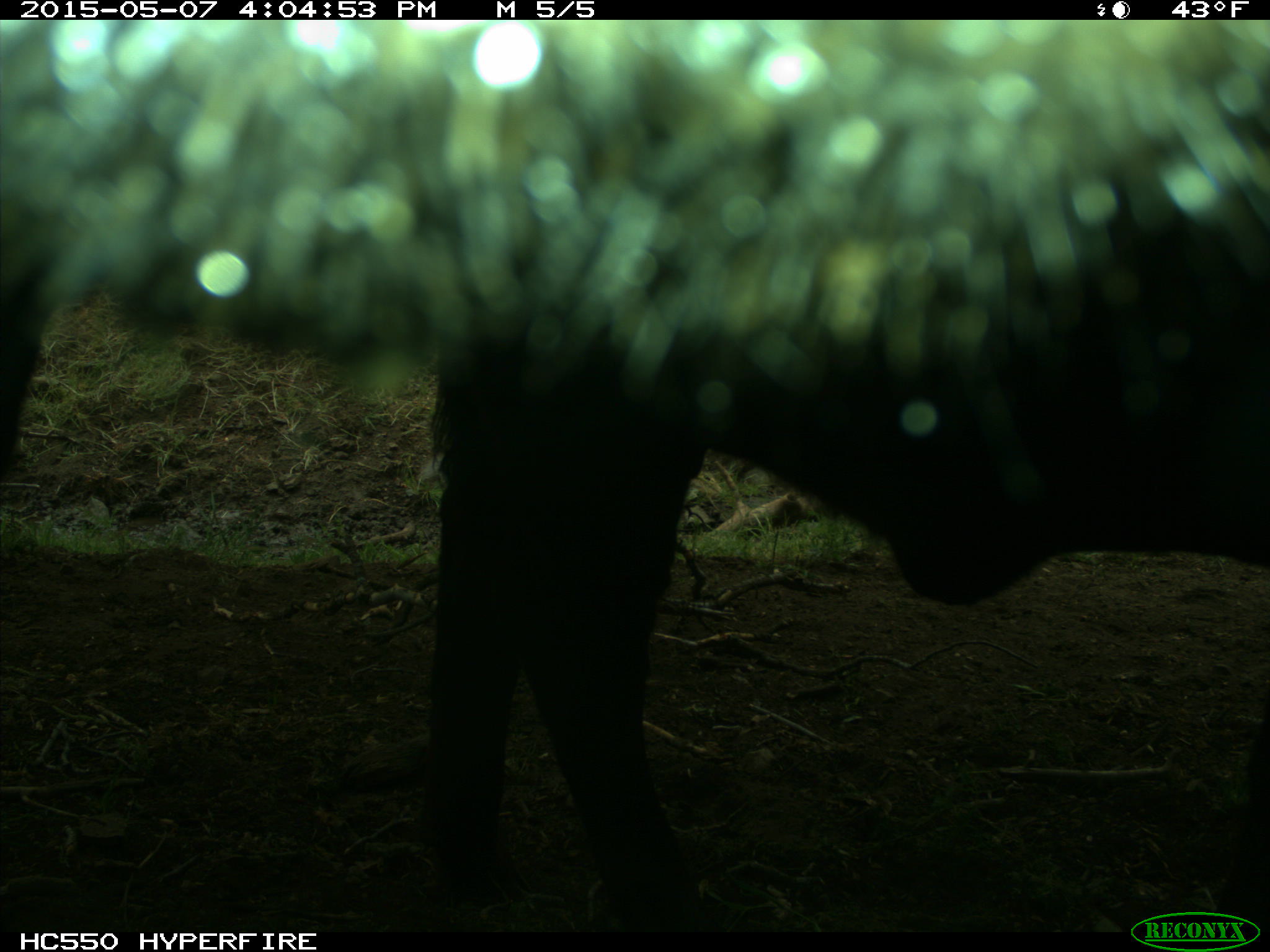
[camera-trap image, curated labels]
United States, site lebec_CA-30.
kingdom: Animalia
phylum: Chordata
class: Mammalia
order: Artiodactyla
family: Bovidae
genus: Bos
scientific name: Bos taurus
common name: domestic cow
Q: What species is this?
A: Bos taurus (domestic cow).